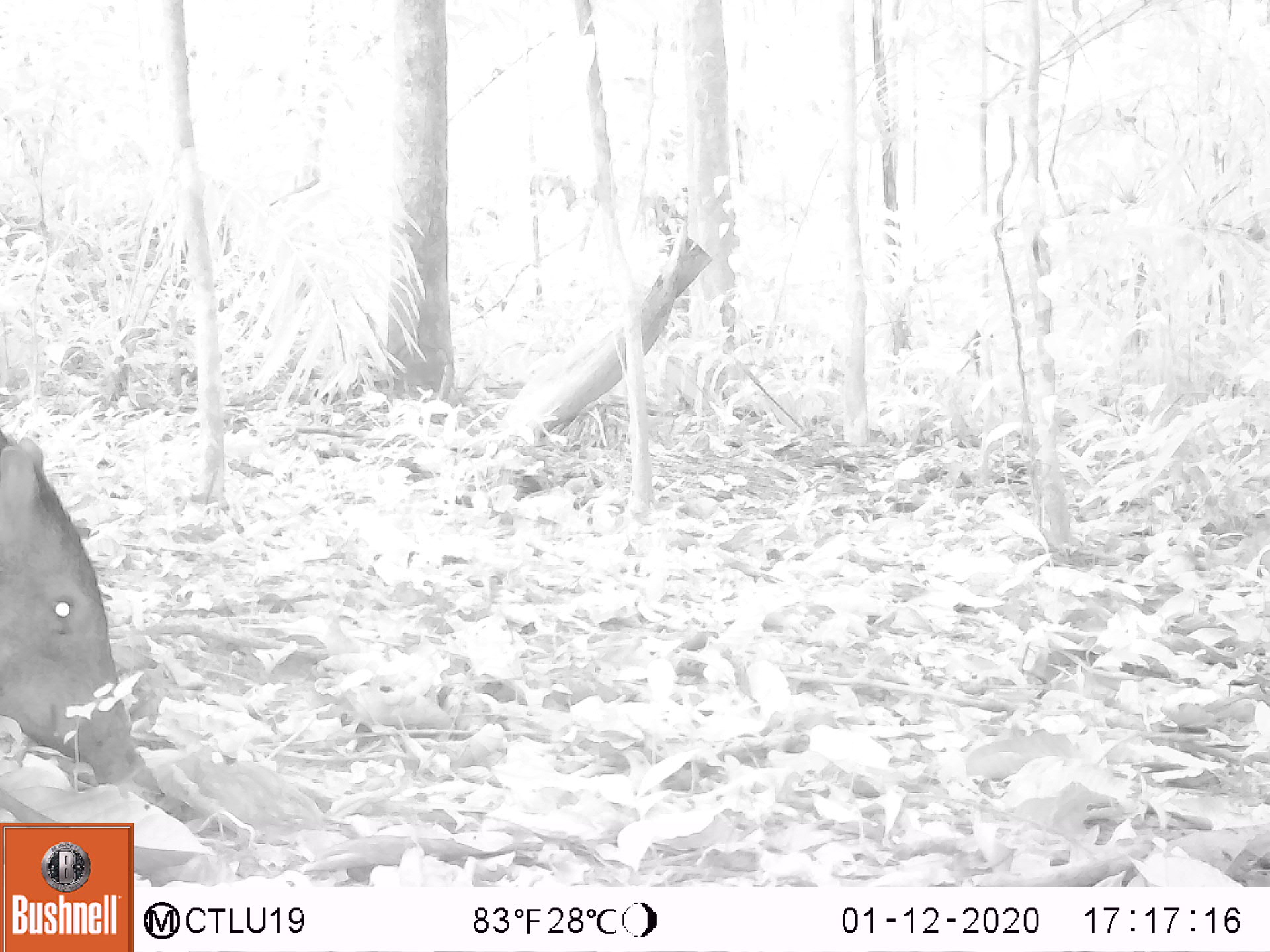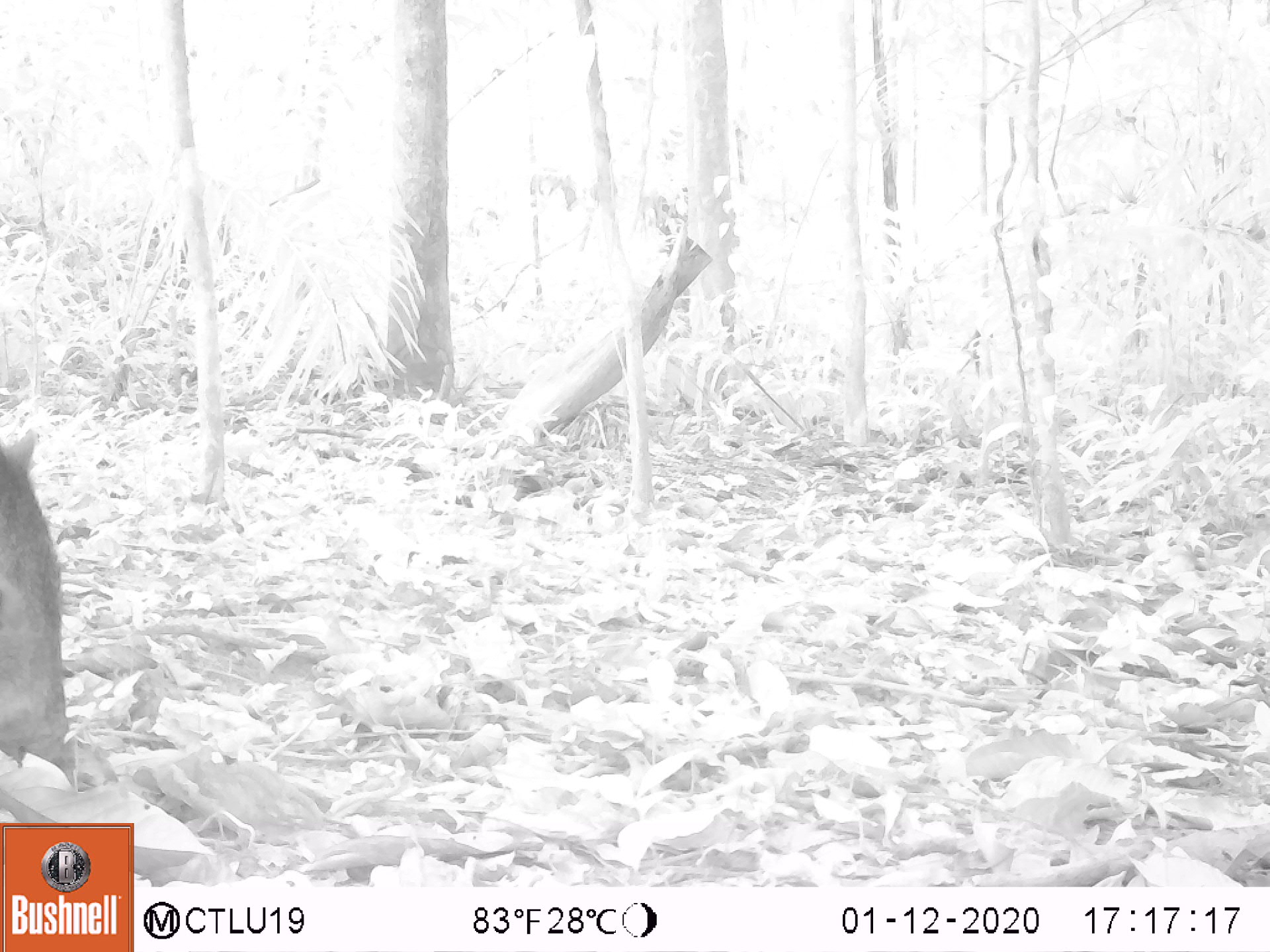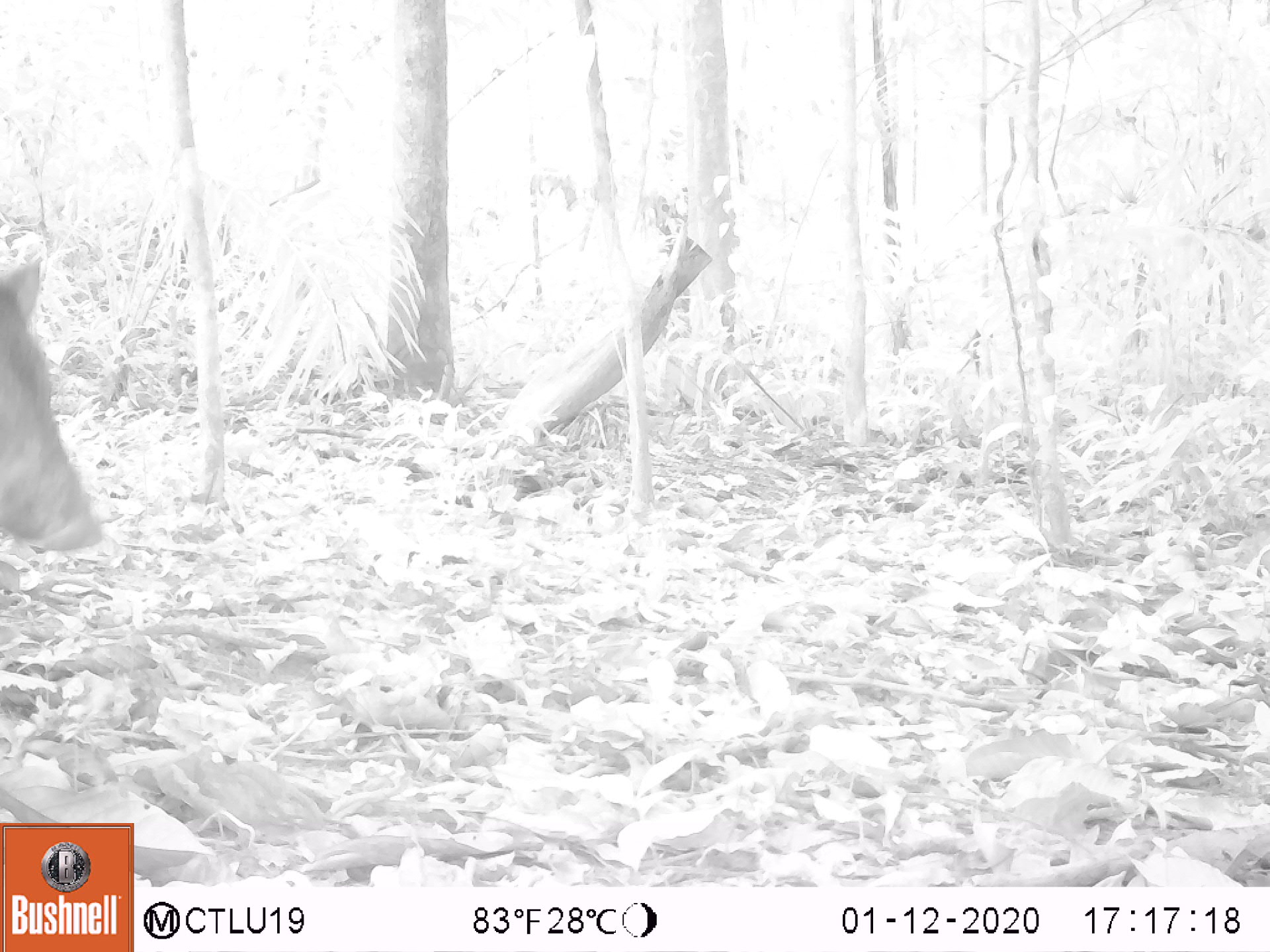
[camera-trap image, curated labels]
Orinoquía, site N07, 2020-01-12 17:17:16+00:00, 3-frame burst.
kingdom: Animalia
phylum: Chordata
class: Mammalia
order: Artiodactyla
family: Tayassuidae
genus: Pecari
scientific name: Pecari tajacu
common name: collared peccary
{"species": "collared peccary (Pecari tajacu)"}